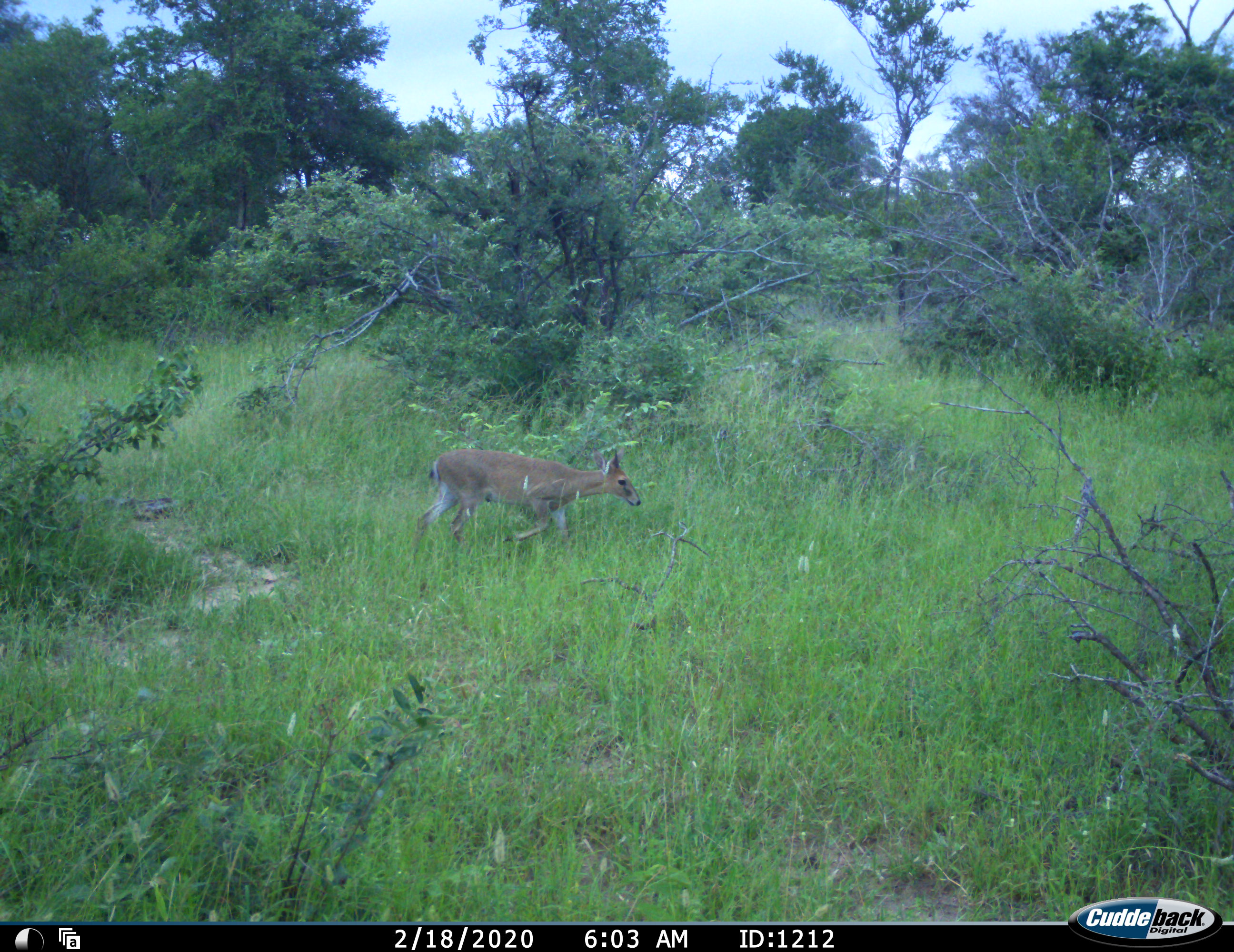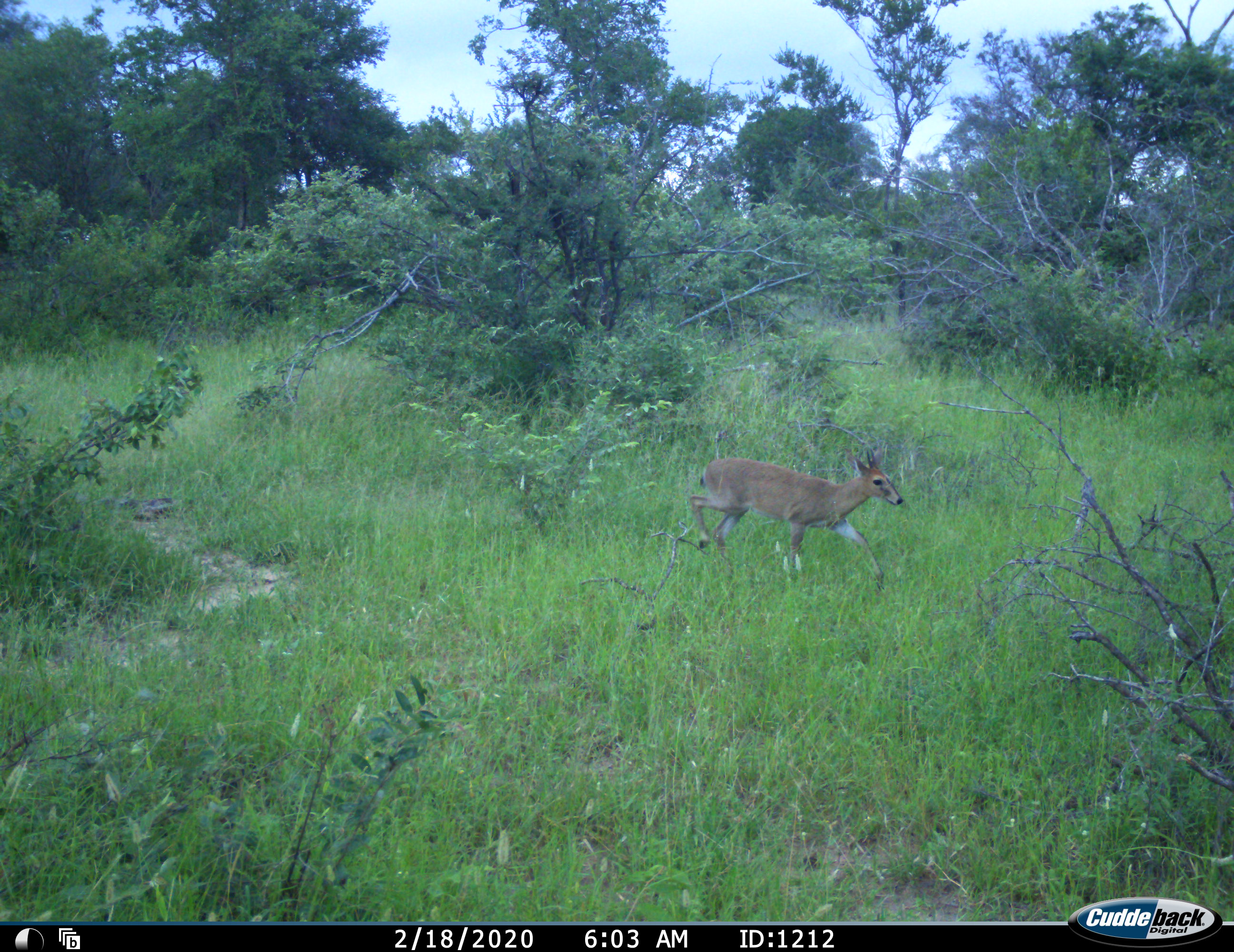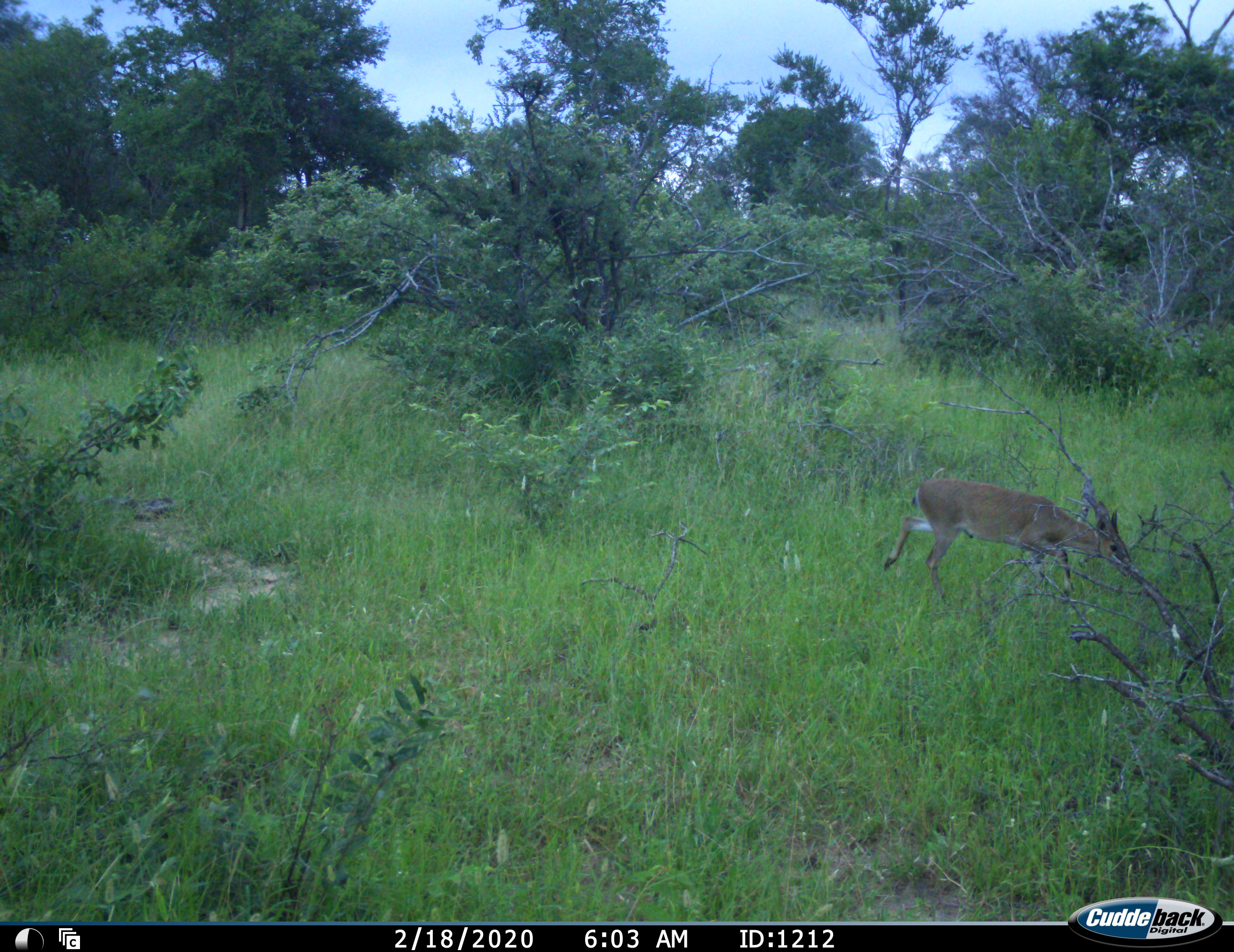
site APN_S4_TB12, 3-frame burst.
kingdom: Animalia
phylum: Chordata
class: Mammalia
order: Artiodactyla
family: Bovidae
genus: Sylvicapra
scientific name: Sylvicapra grimmia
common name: common duiker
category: duikercommongrey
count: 1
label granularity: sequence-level